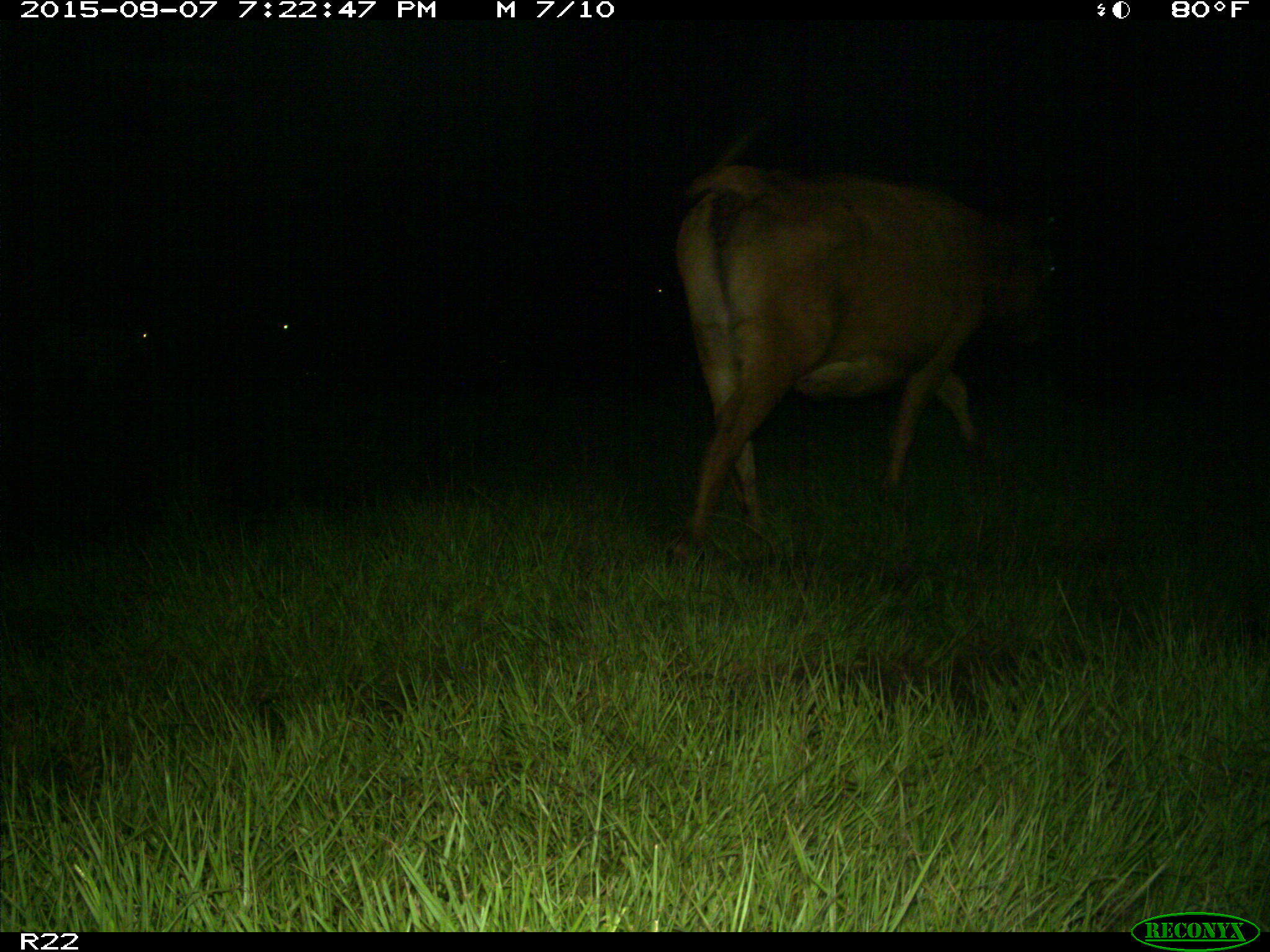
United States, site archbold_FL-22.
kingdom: Animalia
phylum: Chordata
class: Mammalia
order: Artiodactyla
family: Bovidae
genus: Bos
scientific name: Bos taurus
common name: domestic cow